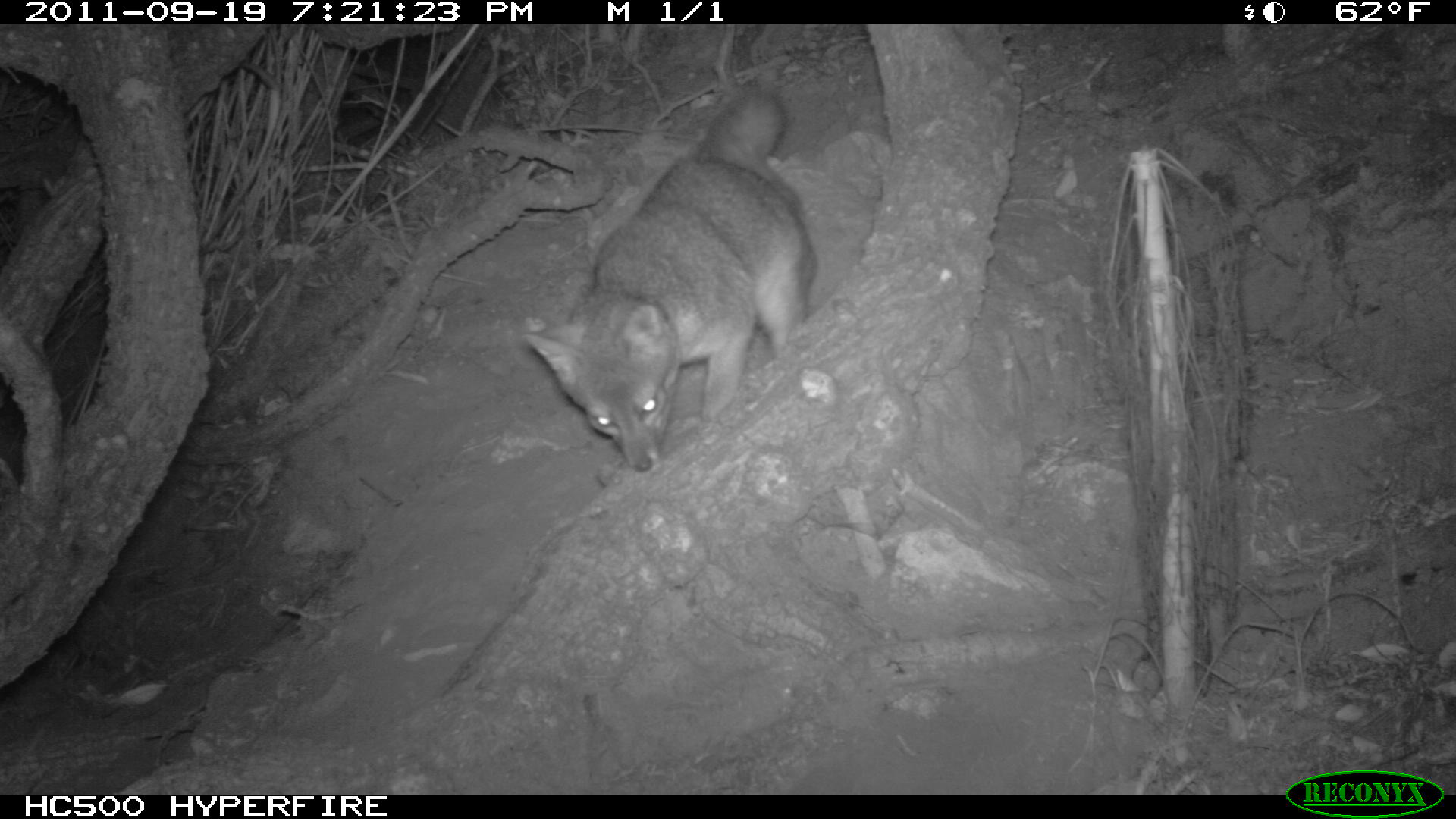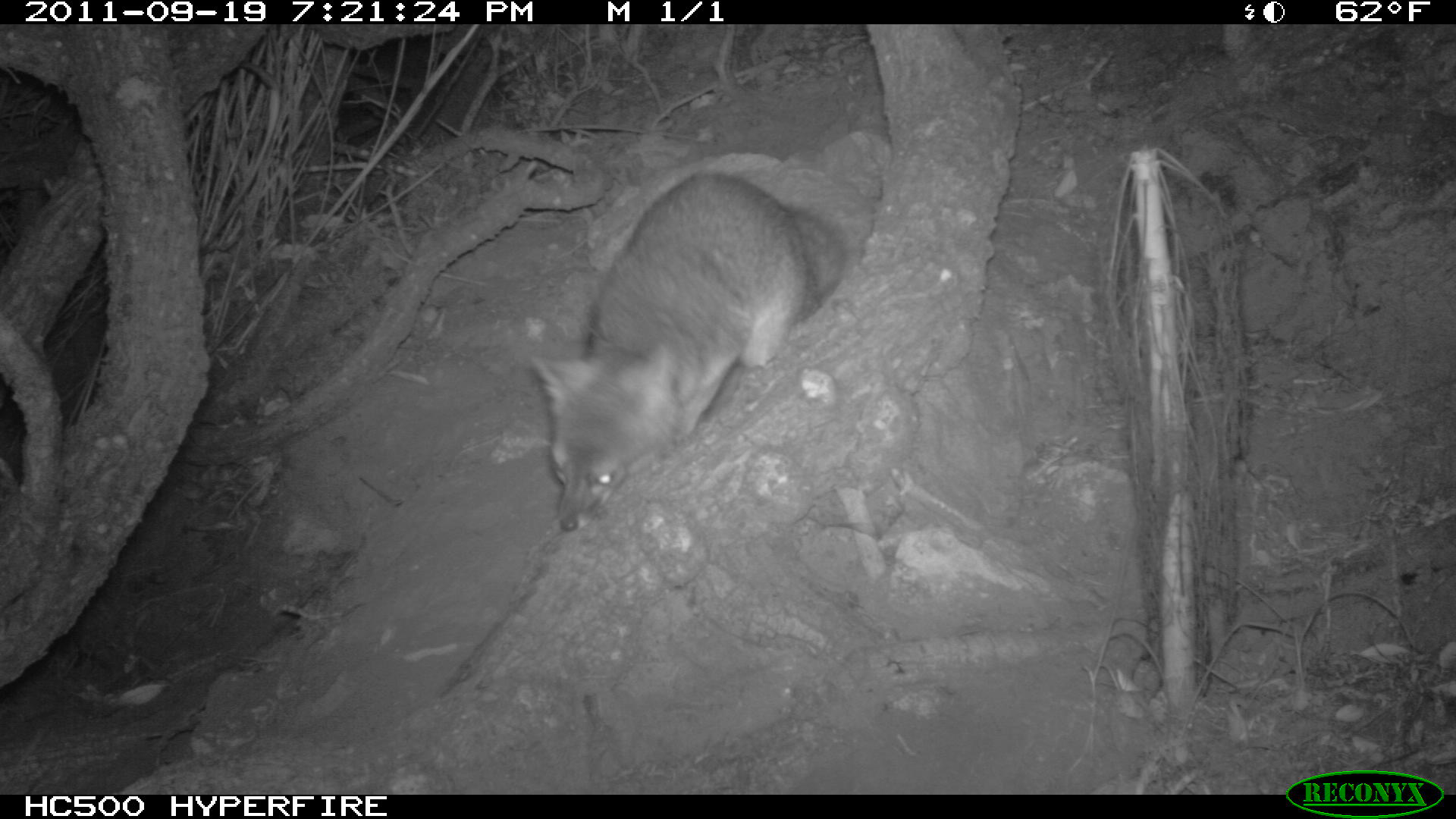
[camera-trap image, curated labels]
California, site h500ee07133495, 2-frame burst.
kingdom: Animalia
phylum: Chordata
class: Mammalia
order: Carnivora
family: Canidae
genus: Urocyon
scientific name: Urocyon littoralis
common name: island fox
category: fox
Fox (island fox) (Urocyon littoralis).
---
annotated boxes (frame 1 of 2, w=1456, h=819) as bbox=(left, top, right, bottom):
fox: bbox=(523, 83, 813, 469)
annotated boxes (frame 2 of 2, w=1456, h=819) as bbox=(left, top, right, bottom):
fox: bbox=(519, 164, 840, 532)